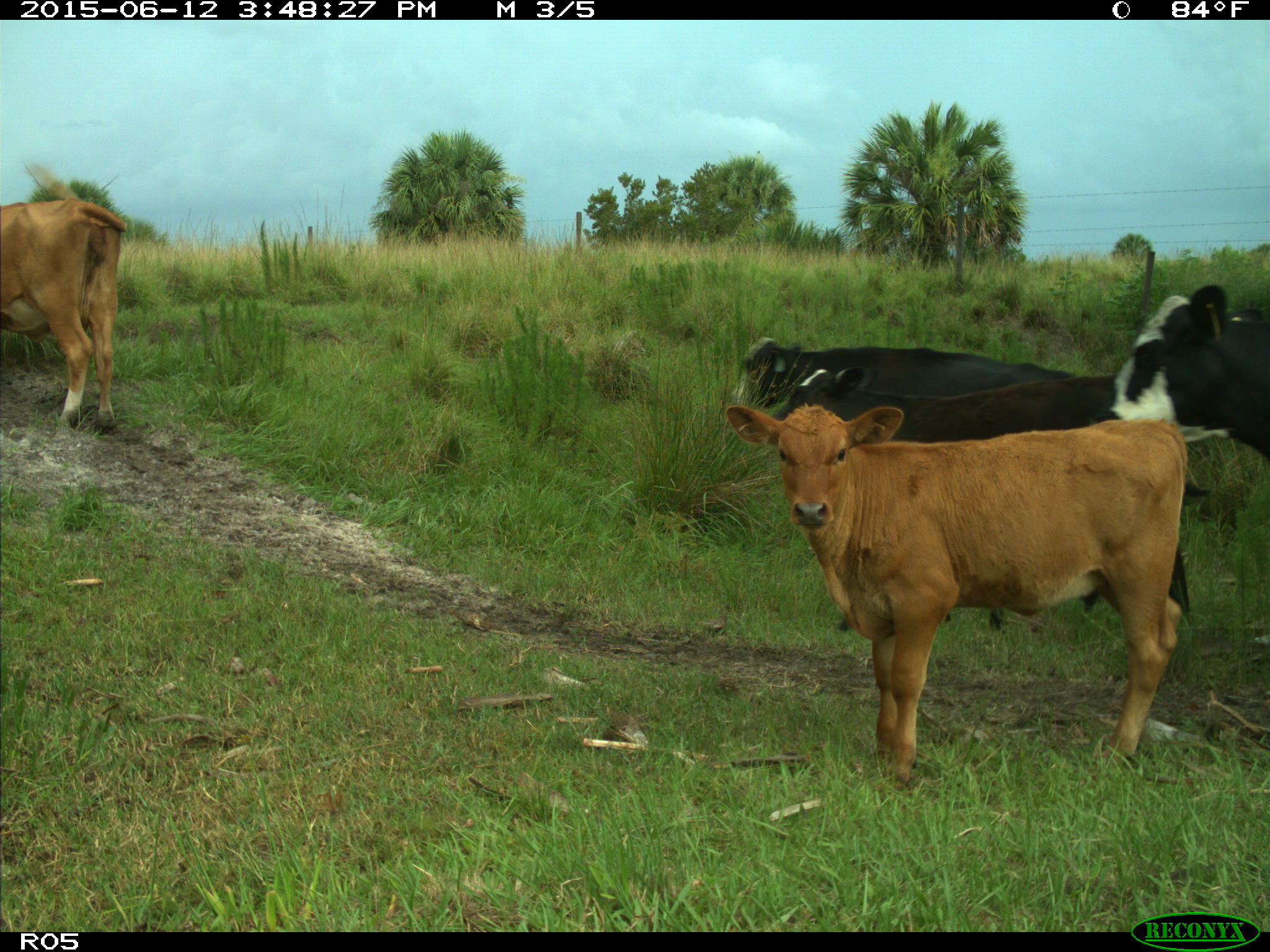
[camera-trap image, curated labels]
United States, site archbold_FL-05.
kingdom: Animalia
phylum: Chordata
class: Mammalia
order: Artiodactyla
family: Bovidae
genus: Bos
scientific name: Bos taurus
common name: domestic cow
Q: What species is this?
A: Bos taurus (domestic cow).